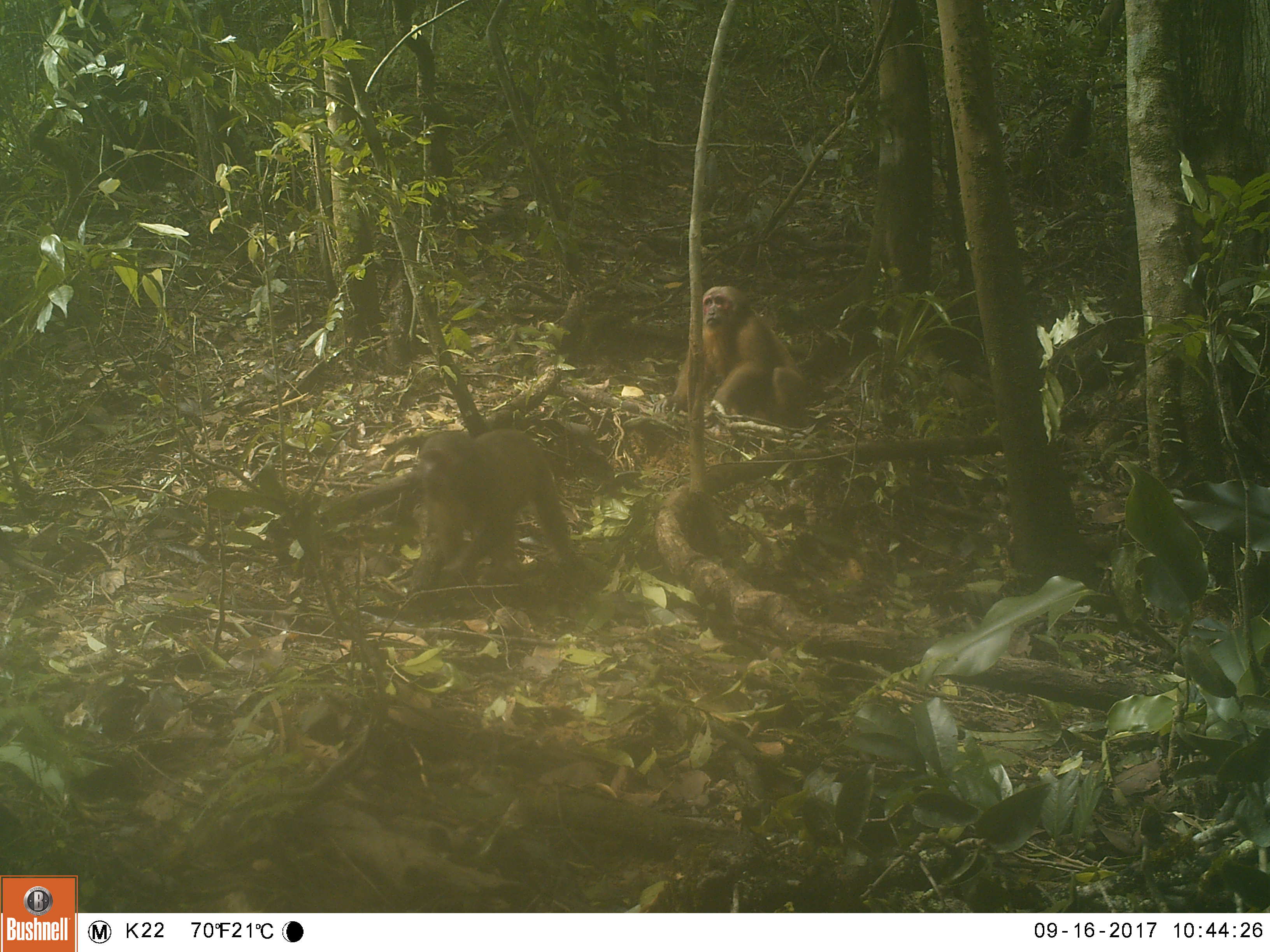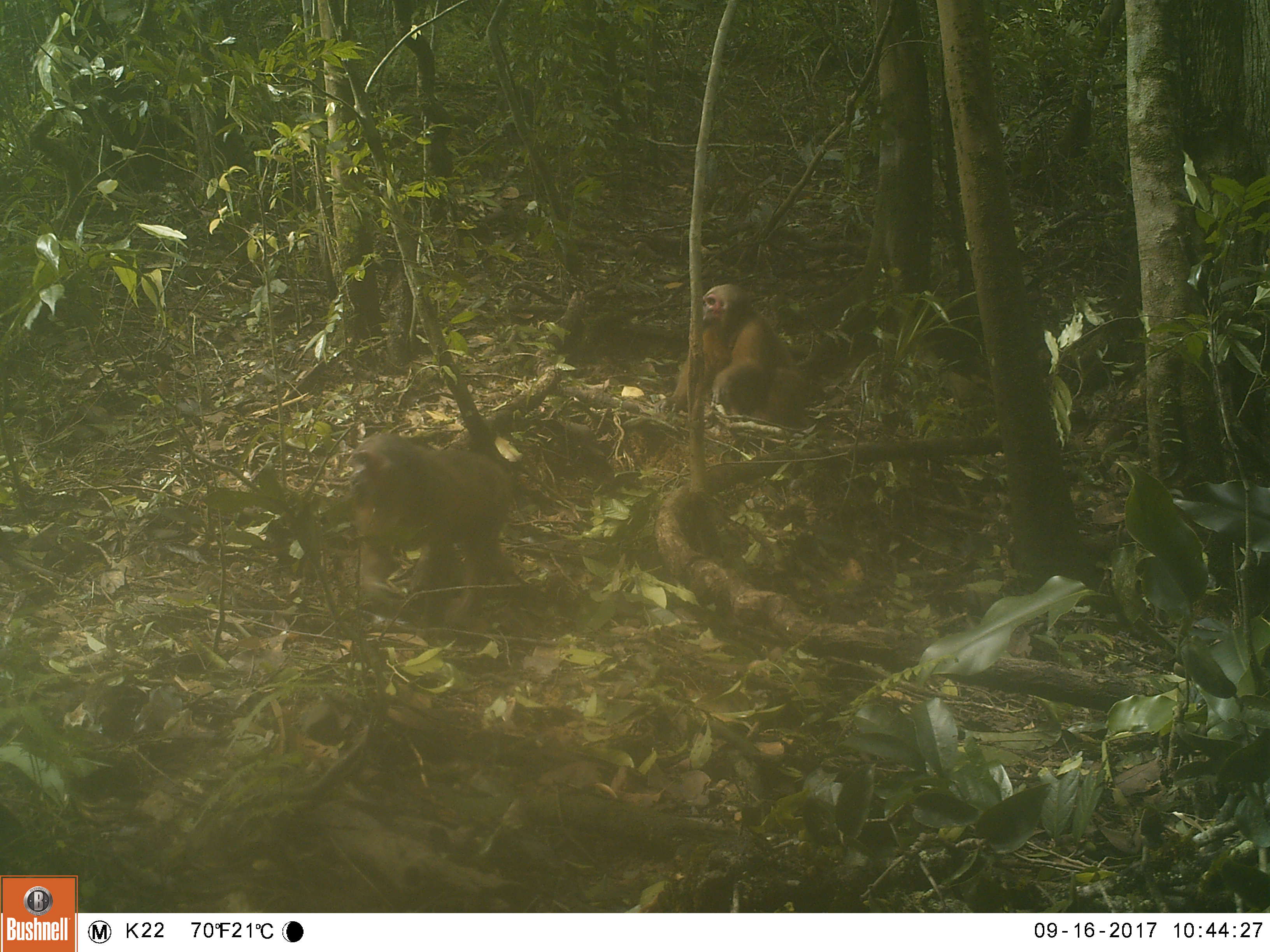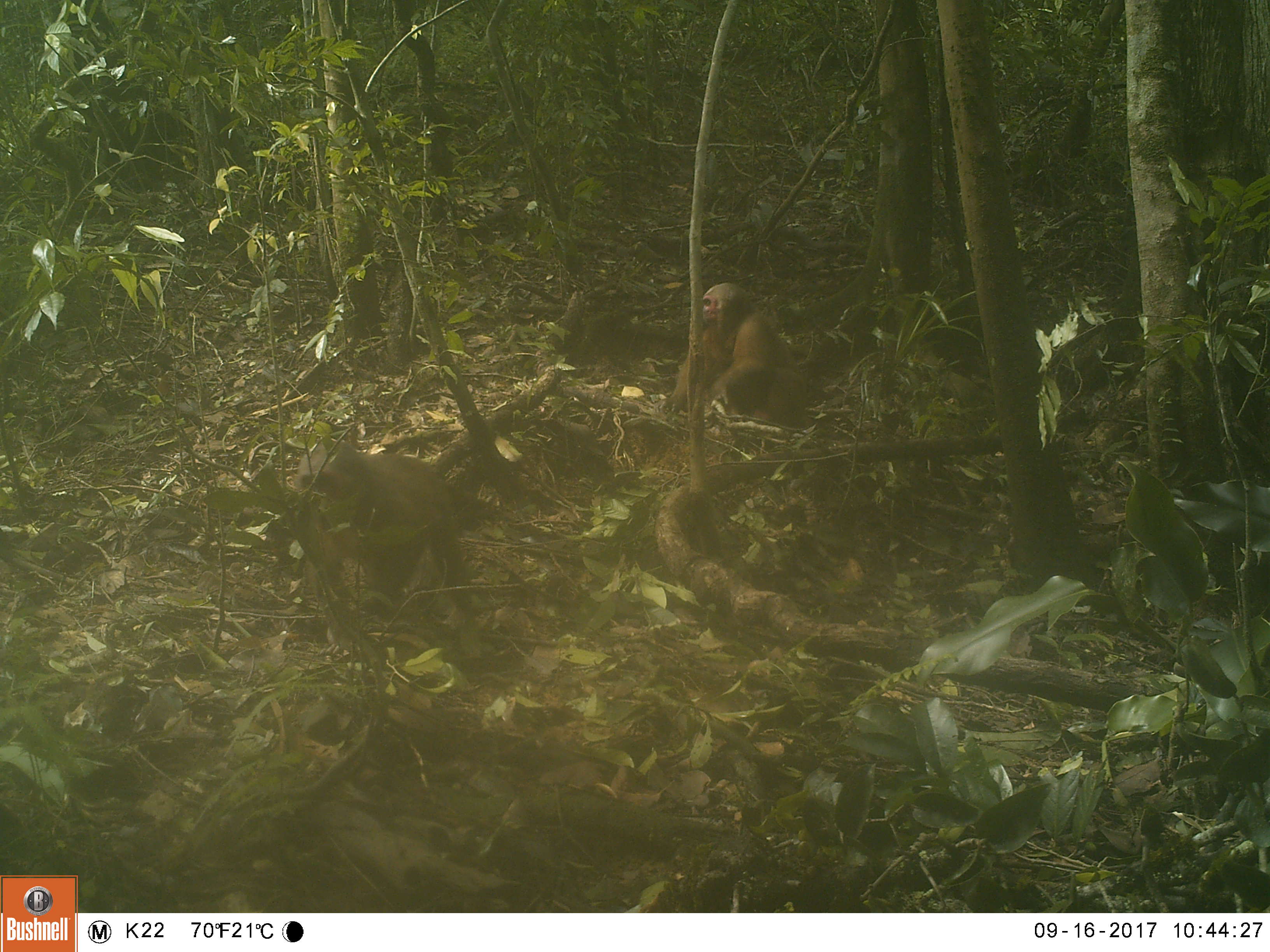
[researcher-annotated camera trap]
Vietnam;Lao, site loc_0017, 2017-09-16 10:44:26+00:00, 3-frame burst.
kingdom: Animalia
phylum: Chordata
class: Mammalia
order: Primates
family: Cercopithecidae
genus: Macaca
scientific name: Macaca arctoides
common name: stump-tailed macaque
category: stump tailed macaque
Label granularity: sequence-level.